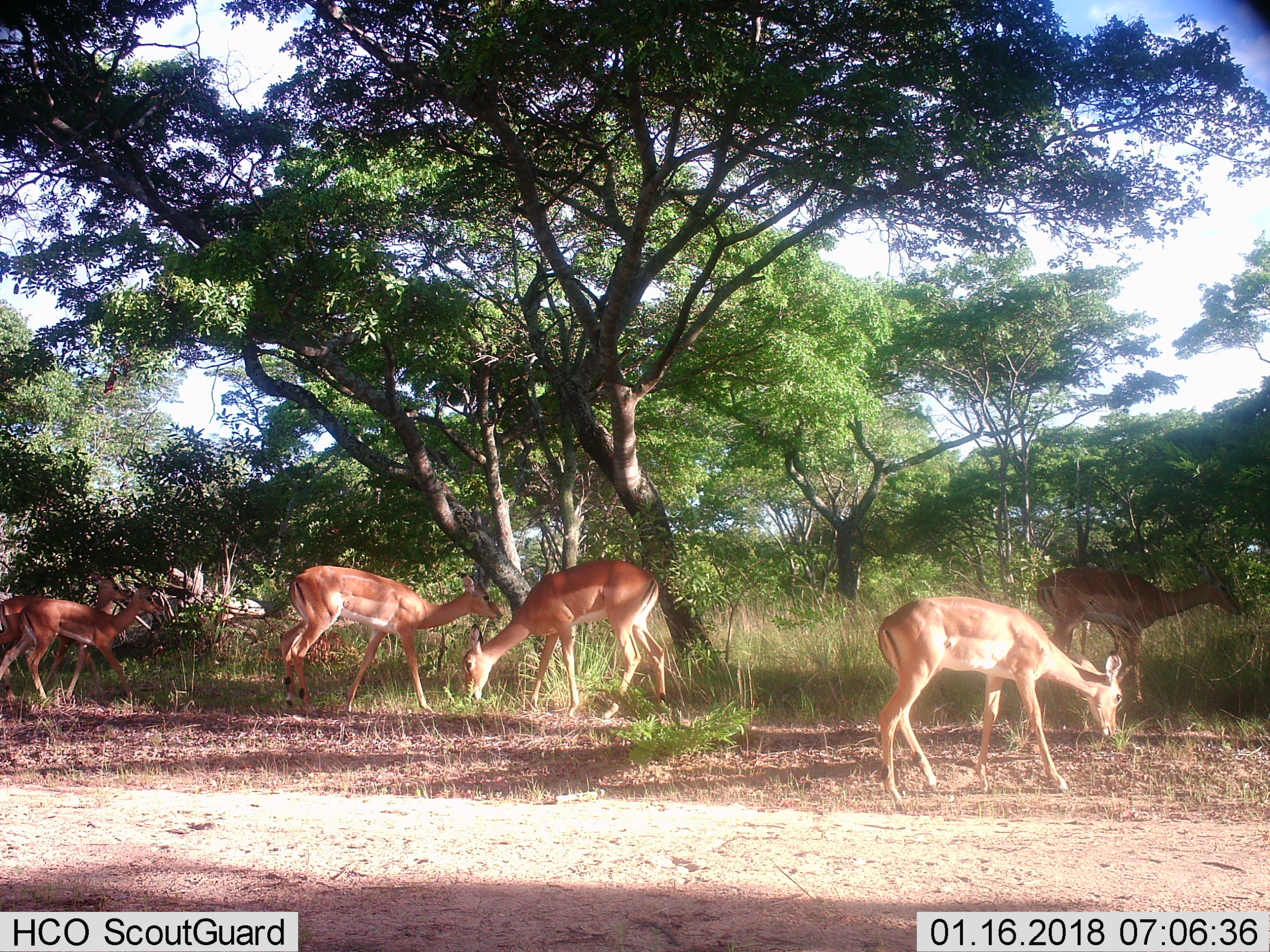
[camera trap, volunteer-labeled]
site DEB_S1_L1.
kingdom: Animalia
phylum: Chordata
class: Mammalia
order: Artiodactyla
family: Bovidae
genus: Aepyceros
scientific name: Aepyceros melampus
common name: impala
Impala (Aepyceros melampus), count 6. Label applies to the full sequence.